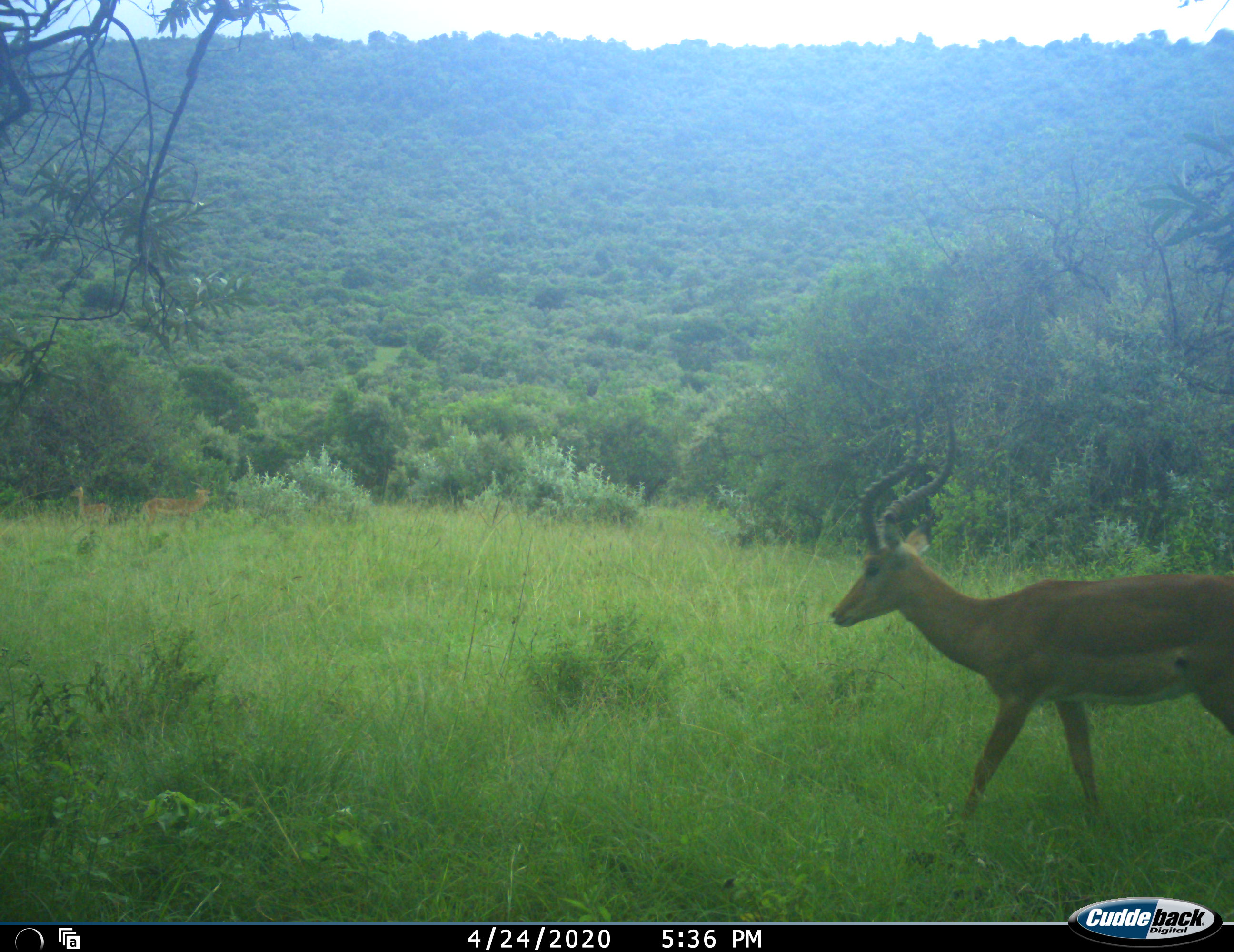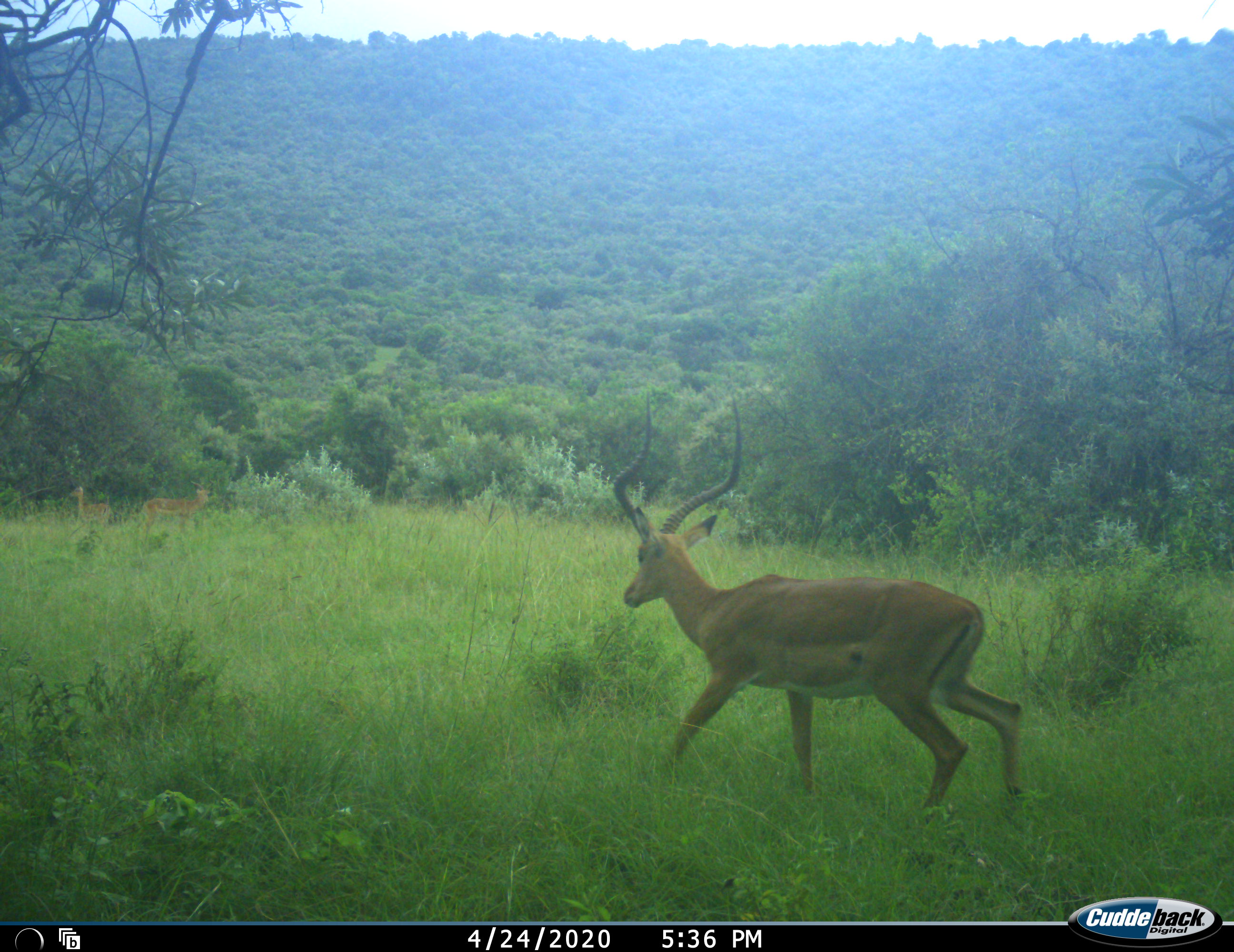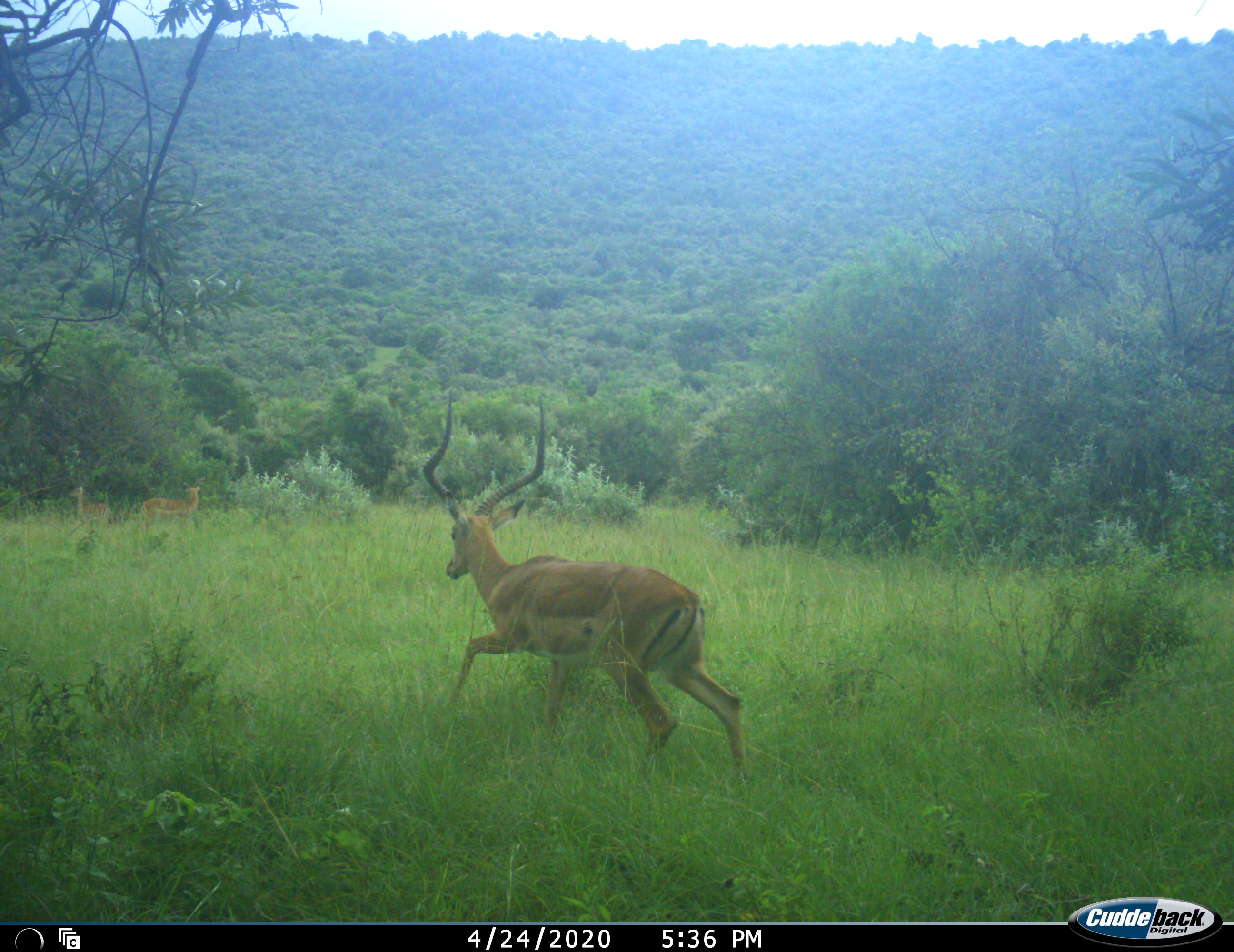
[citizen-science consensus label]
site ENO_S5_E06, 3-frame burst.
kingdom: Animalia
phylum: Chordata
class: Mammalia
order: Artiodactyla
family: Bovidae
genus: Aepyceros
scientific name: Aepyceros melampus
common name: impala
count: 3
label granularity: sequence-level